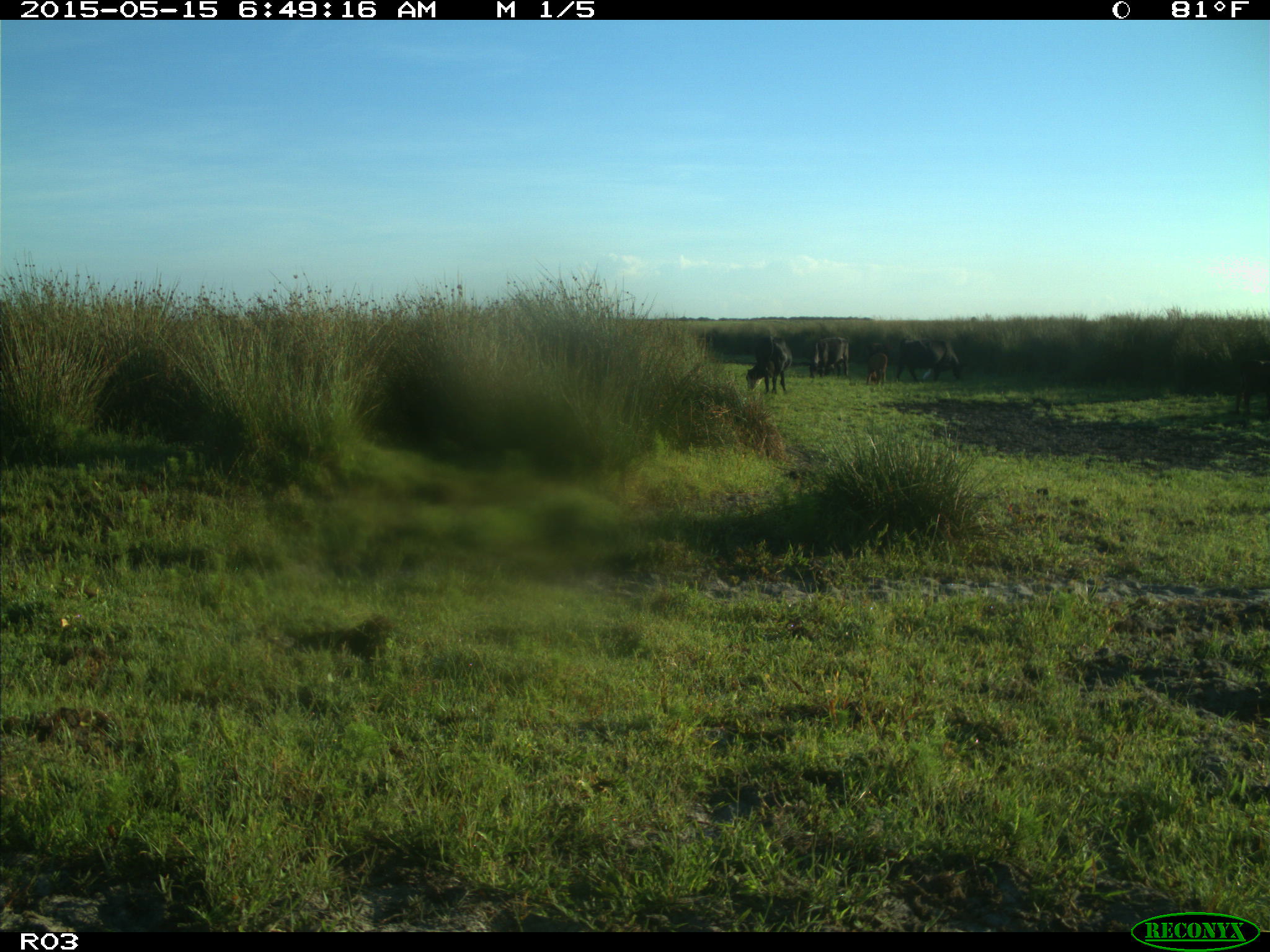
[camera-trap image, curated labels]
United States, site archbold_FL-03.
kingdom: Animalia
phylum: Chordata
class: Mammalia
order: Artiodactyla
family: Bovidae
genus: Bos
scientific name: Bos taurus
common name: domestic cow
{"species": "Bos taurus (domestic cow)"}